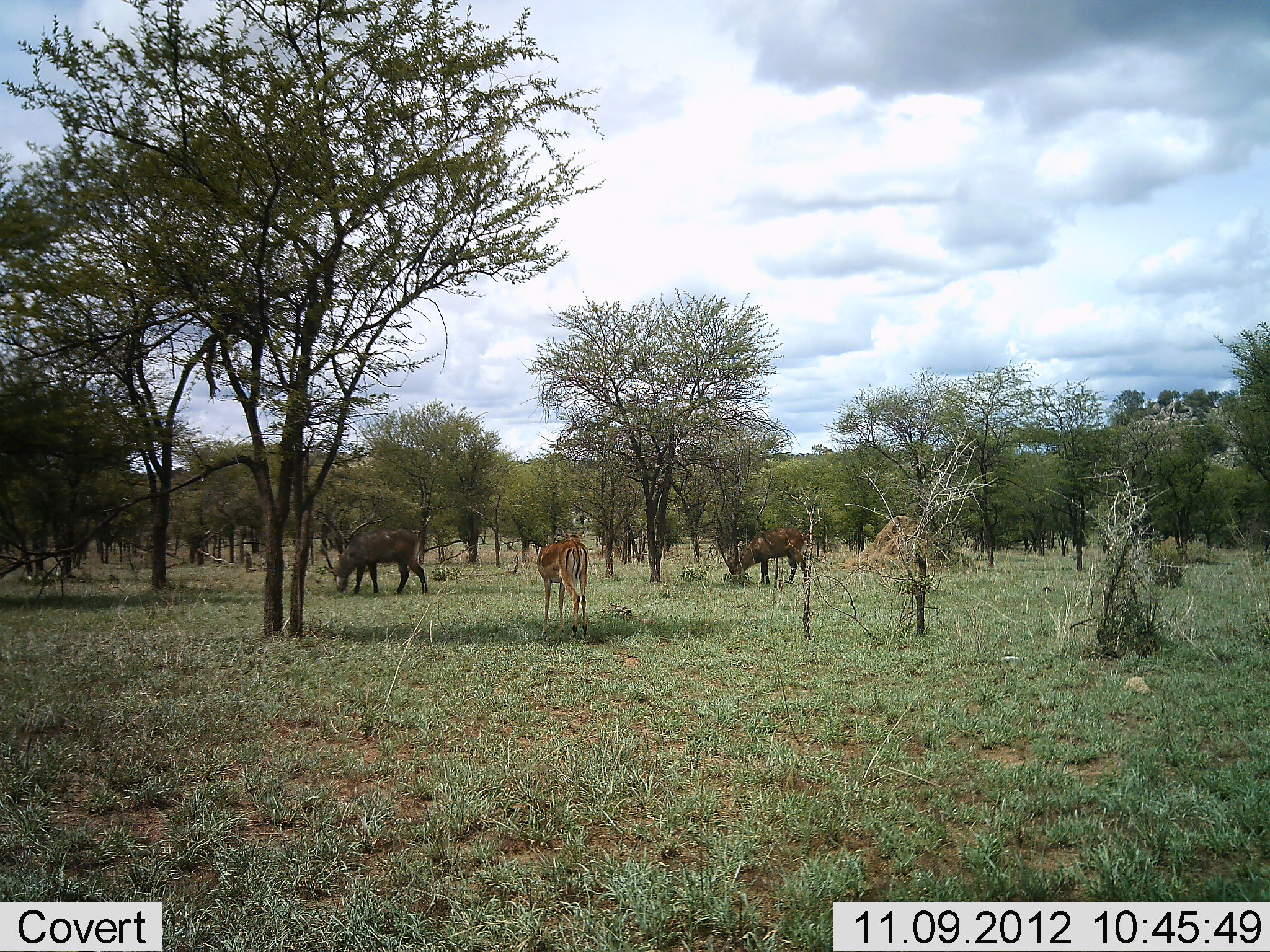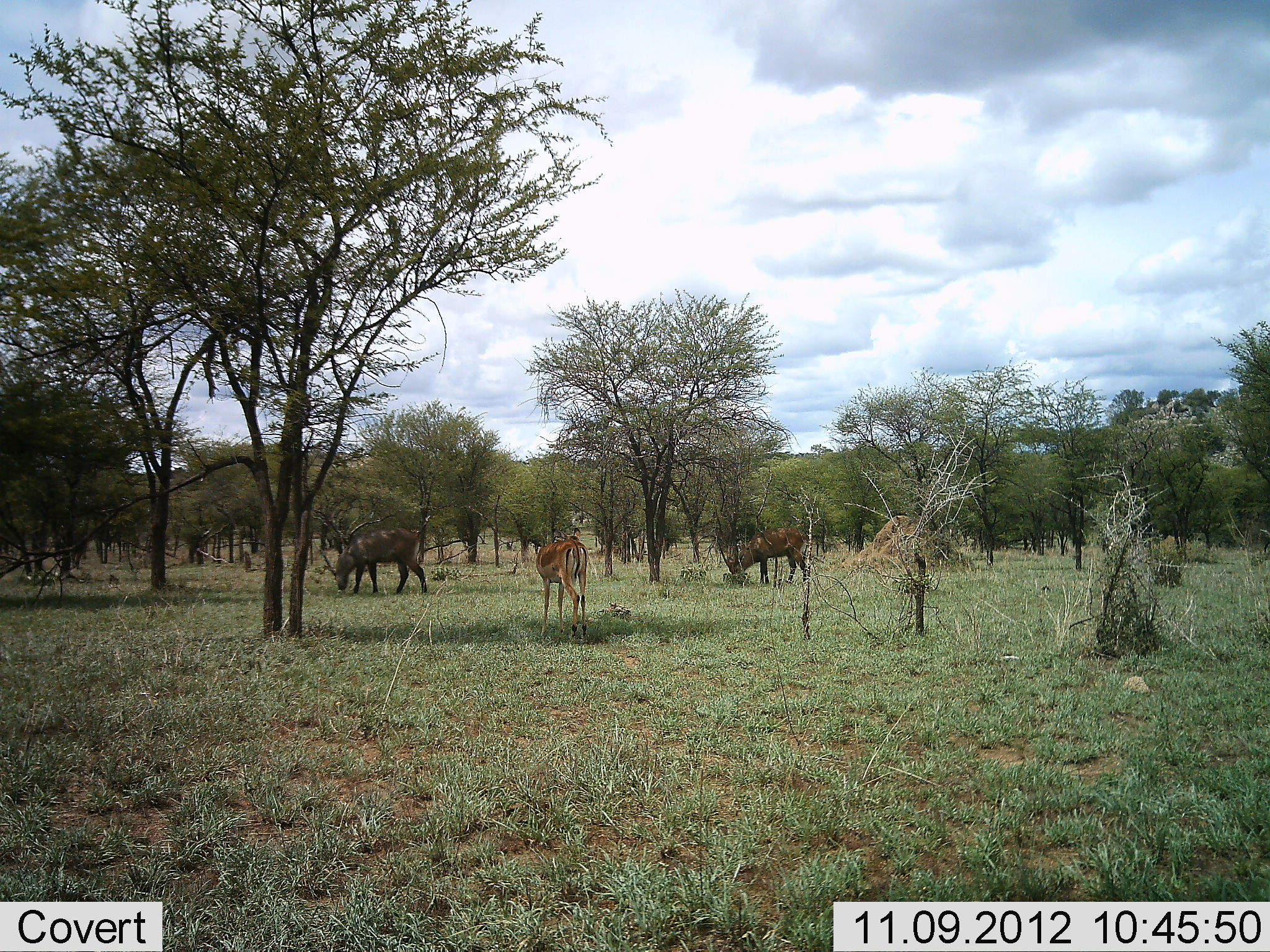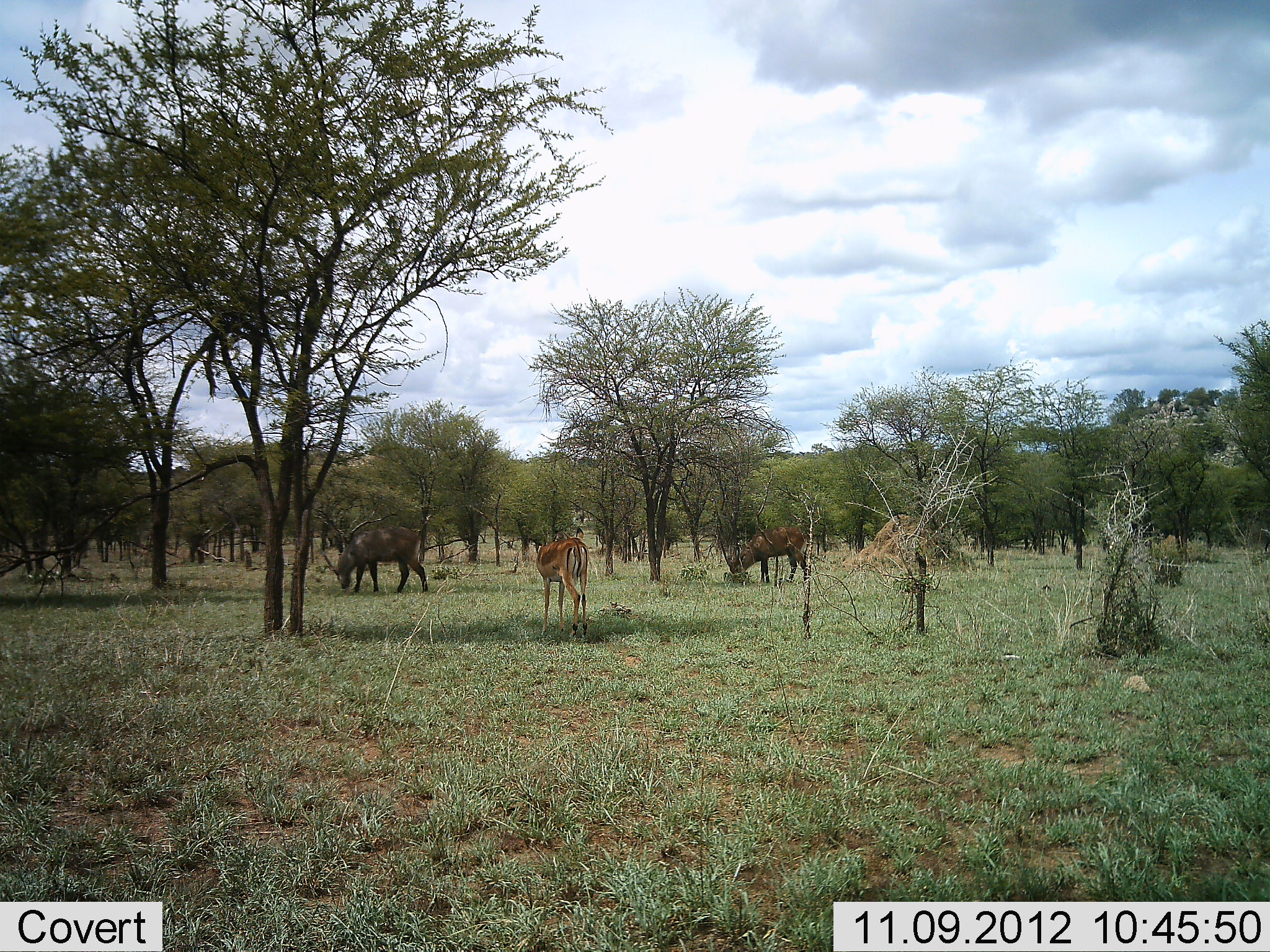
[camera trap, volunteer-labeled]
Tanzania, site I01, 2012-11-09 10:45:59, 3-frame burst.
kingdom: Animalia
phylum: Chordata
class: Mammalia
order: Artiodactyla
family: Bovidae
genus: Aepyceros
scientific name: Aepyceros melampus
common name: impala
Impala (Aepyceros melampus), count 1. Behavior (volunteer vote fractions): standing 86%, resting 7%, moving 0%, interacting 0%. Young present (vote fraction): 7%. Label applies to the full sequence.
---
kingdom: Animalia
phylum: Chordata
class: Mammalia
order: Artiodactyla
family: Bovidae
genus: Kobus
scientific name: Kobus ellipsiprymnus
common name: waterbuck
Waterbuck (Kobus ellipsiprymnus), count 2. Behavior (volunteer vote fractions): standing 14%, resting 0%, moving 0%, interacting 0%. Young present (vote fraction): 0%. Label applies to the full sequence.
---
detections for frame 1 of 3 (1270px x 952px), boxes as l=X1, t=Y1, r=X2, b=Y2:
animal: l=325, t=528, r=428, b=595; l=537, t=530, r=592, b=630; l=727, t=530, r=808, b=586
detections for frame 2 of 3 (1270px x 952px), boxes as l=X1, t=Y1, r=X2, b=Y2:
animal: l=331, t=529, r=429, b=593; l=537, t=528, r=587, b=645; l=728, t=527, r=807, b=585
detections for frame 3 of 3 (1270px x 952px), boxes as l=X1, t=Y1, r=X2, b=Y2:
animal: l=322, t=516, r=431, b=597; l=538, t=528, r=589, b=636; l=721, t=526, r=809, b=583